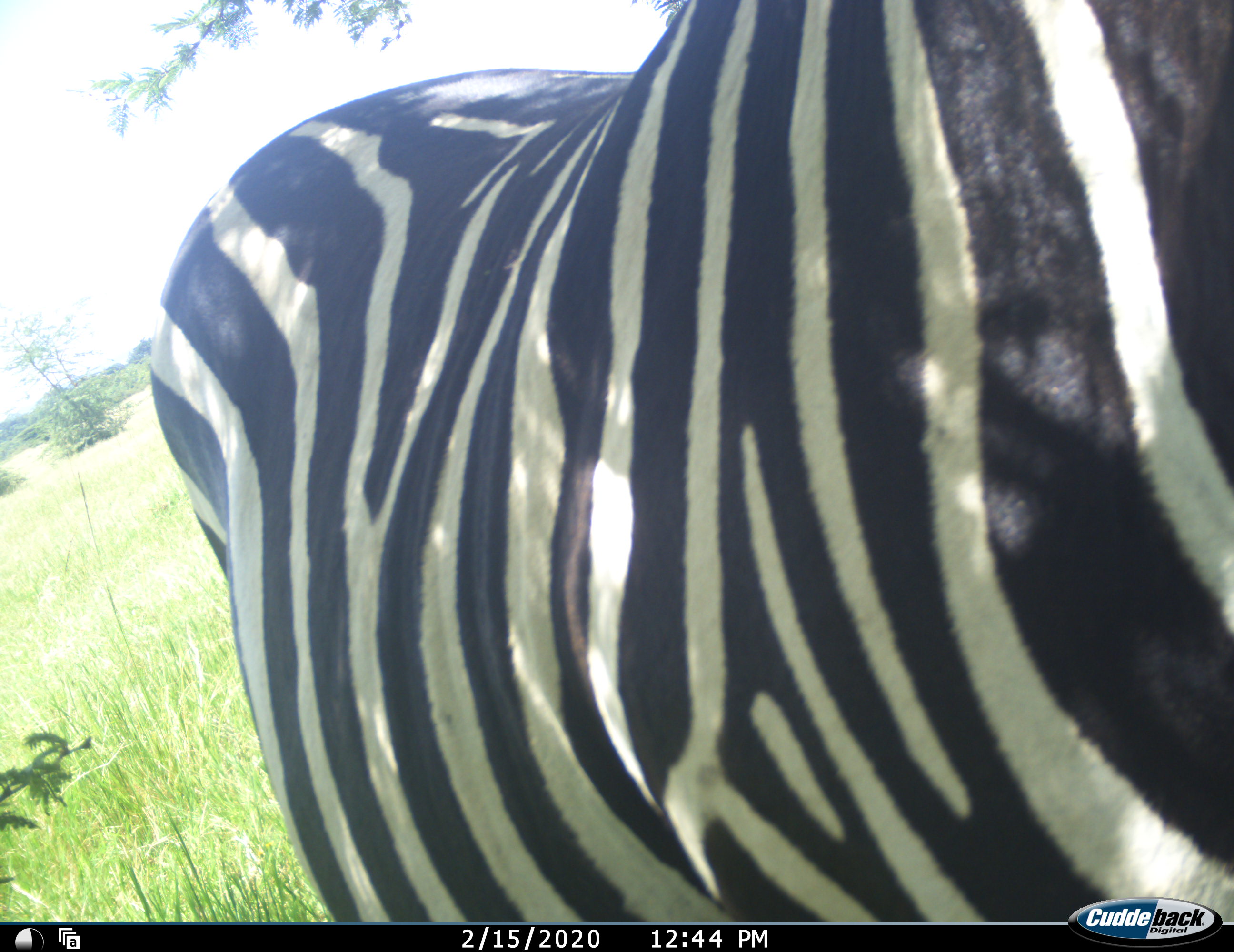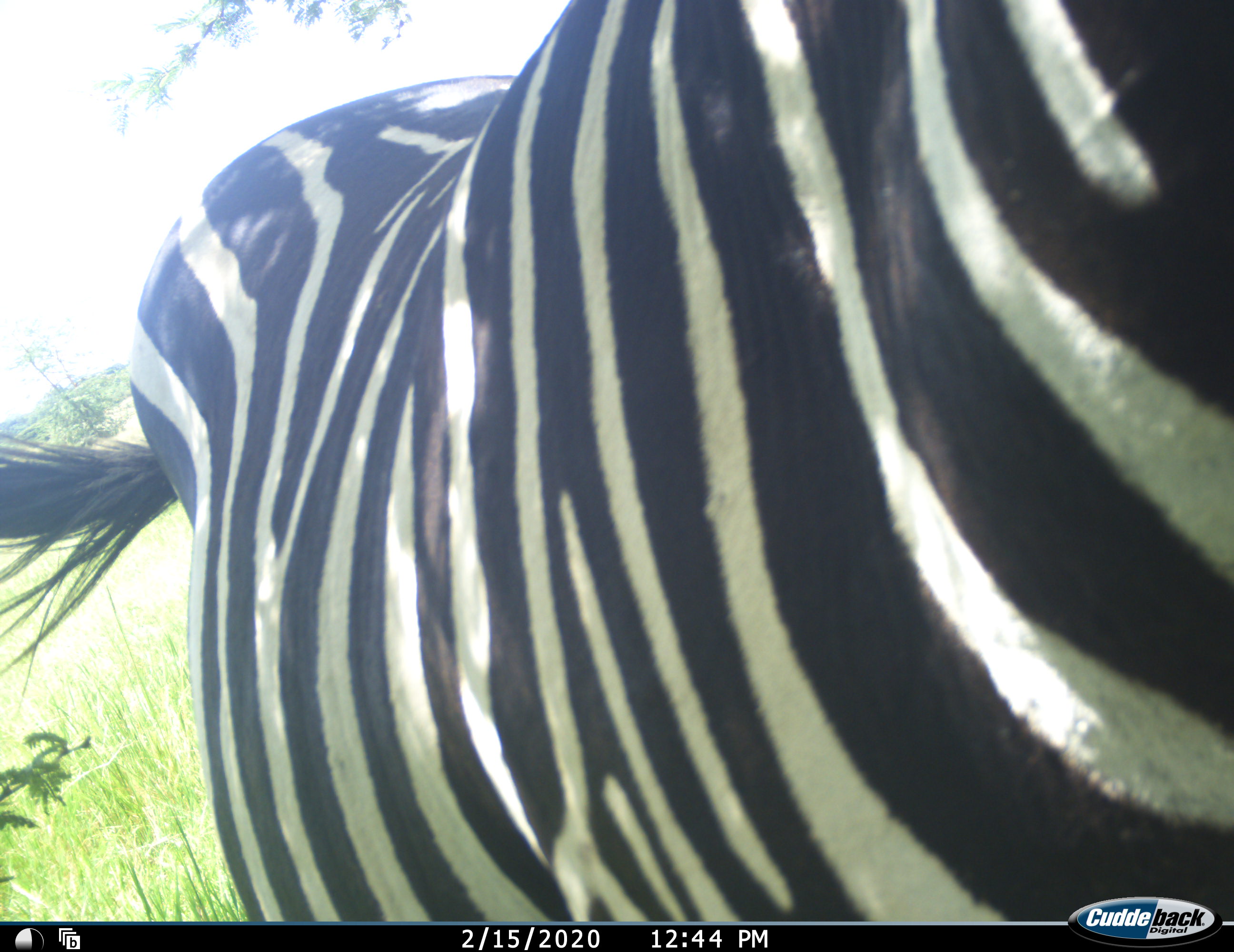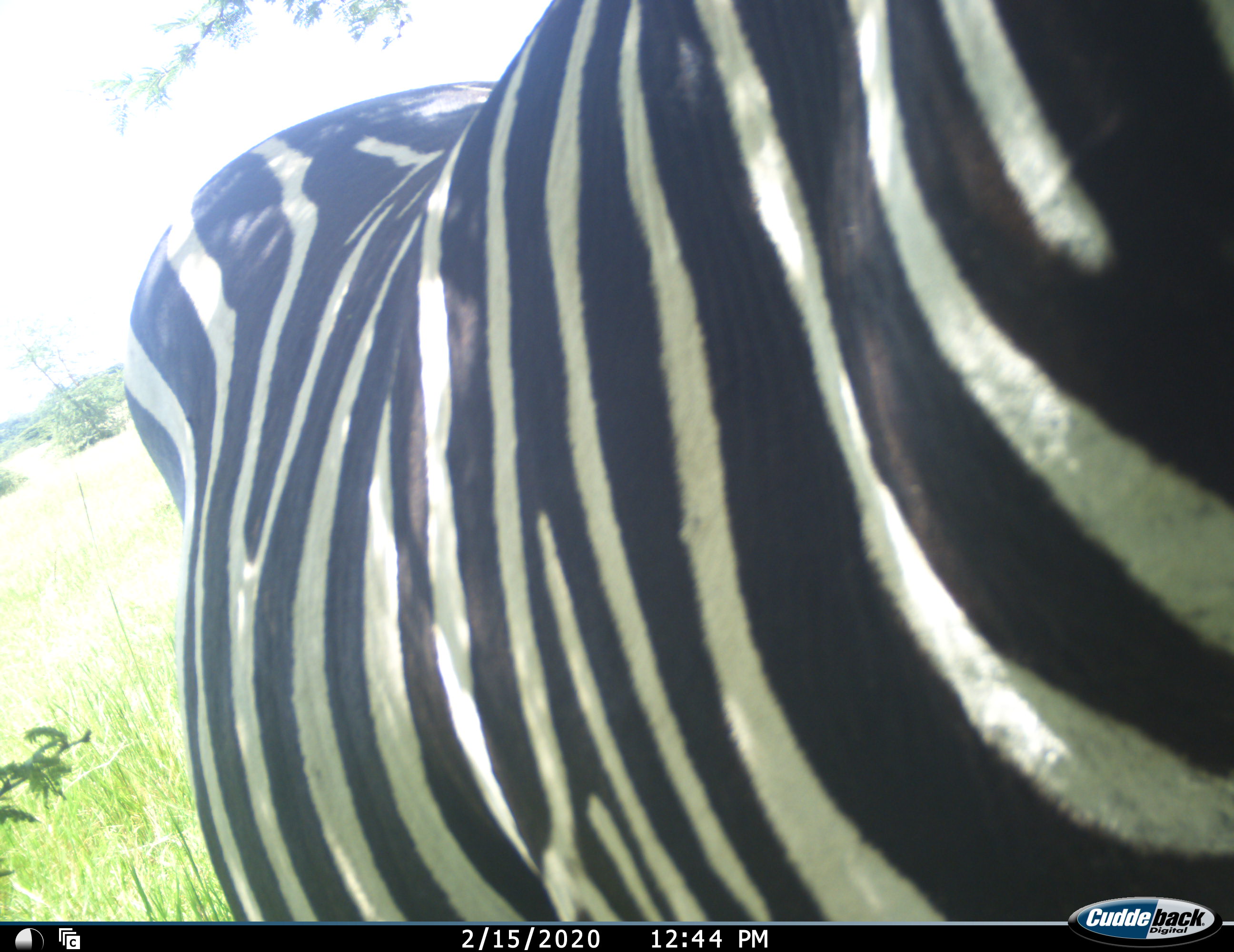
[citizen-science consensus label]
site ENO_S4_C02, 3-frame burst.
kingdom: Animalia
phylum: Chordata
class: Mammalia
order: Perissodactyla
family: Equidae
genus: Equus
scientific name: Equus quagga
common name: plains zebra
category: zebraplains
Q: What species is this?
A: Zebraplains (plains zebra) (Equus quagga).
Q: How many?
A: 1.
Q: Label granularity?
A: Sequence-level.